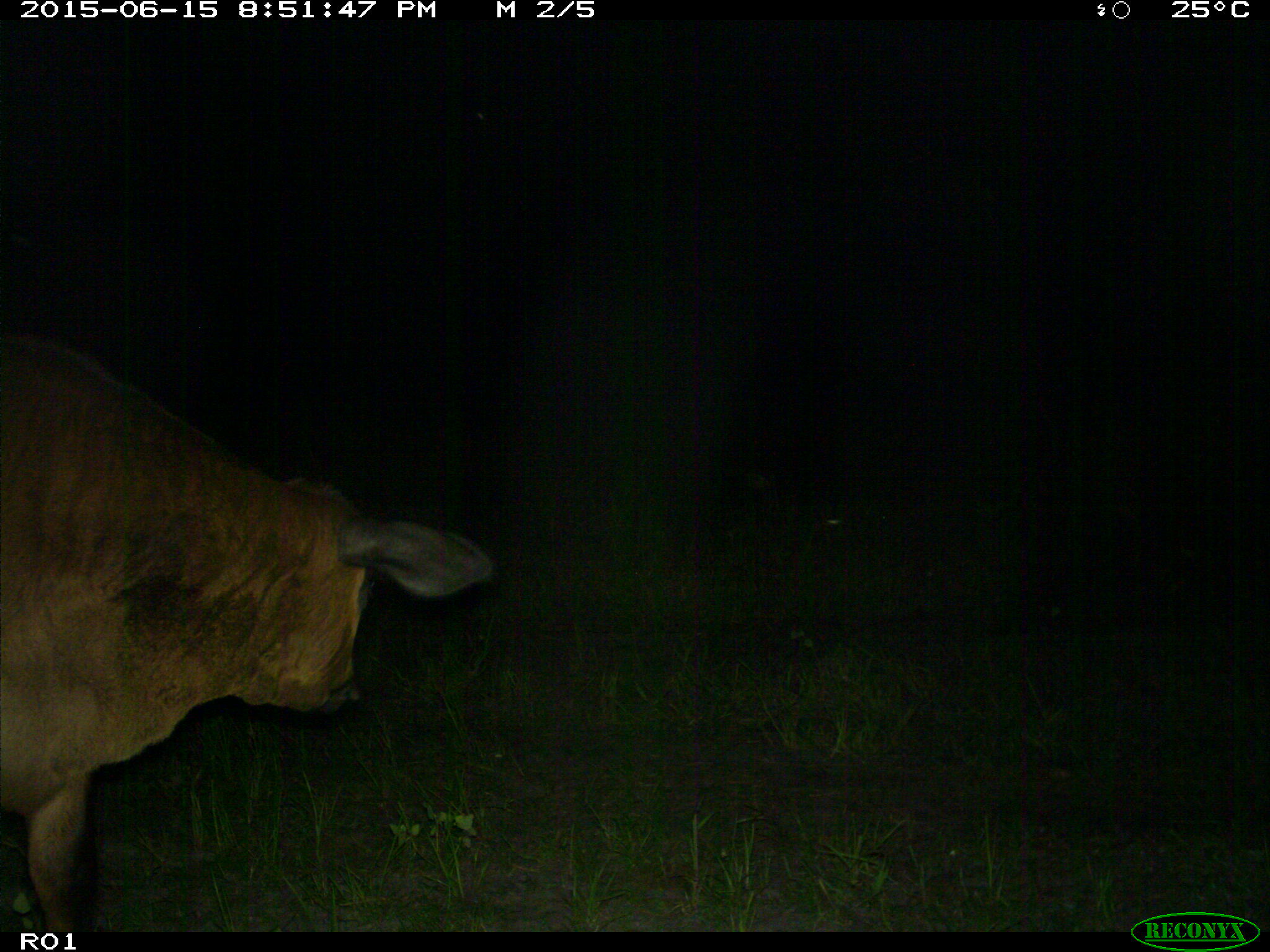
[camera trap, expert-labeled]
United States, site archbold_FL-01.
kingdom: Animalia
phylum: Chordata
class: Mammalia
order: Artiodactyla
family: Bovidae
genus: Bos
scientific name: Bos taurus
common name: domestic cow